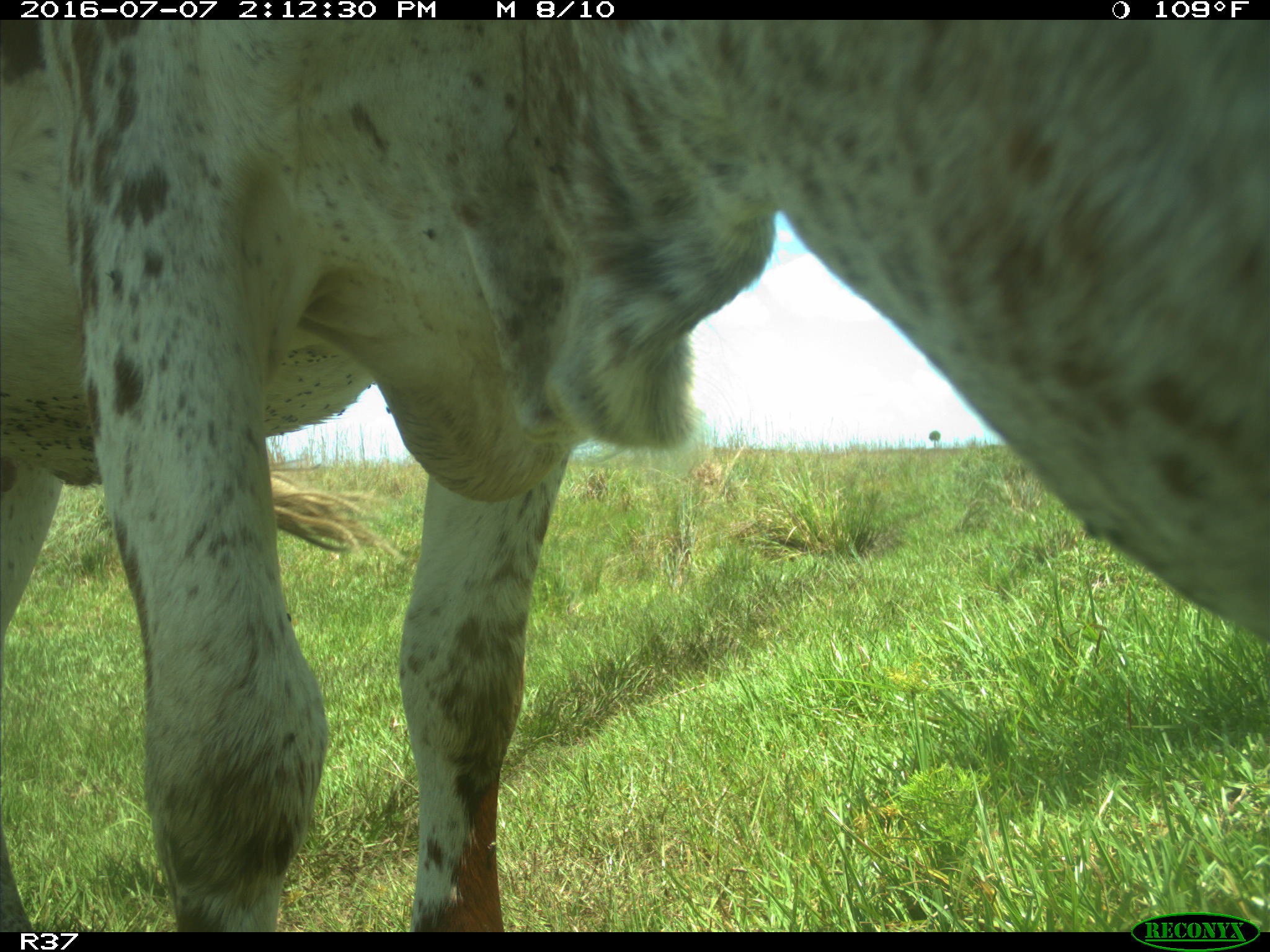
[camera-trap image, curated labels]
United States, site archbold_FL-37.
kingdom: Animalia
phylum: Chordata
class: Mammalia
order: Artiodactyla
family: Bovidae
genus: Bos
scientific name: Bos taurus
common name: domestic cow